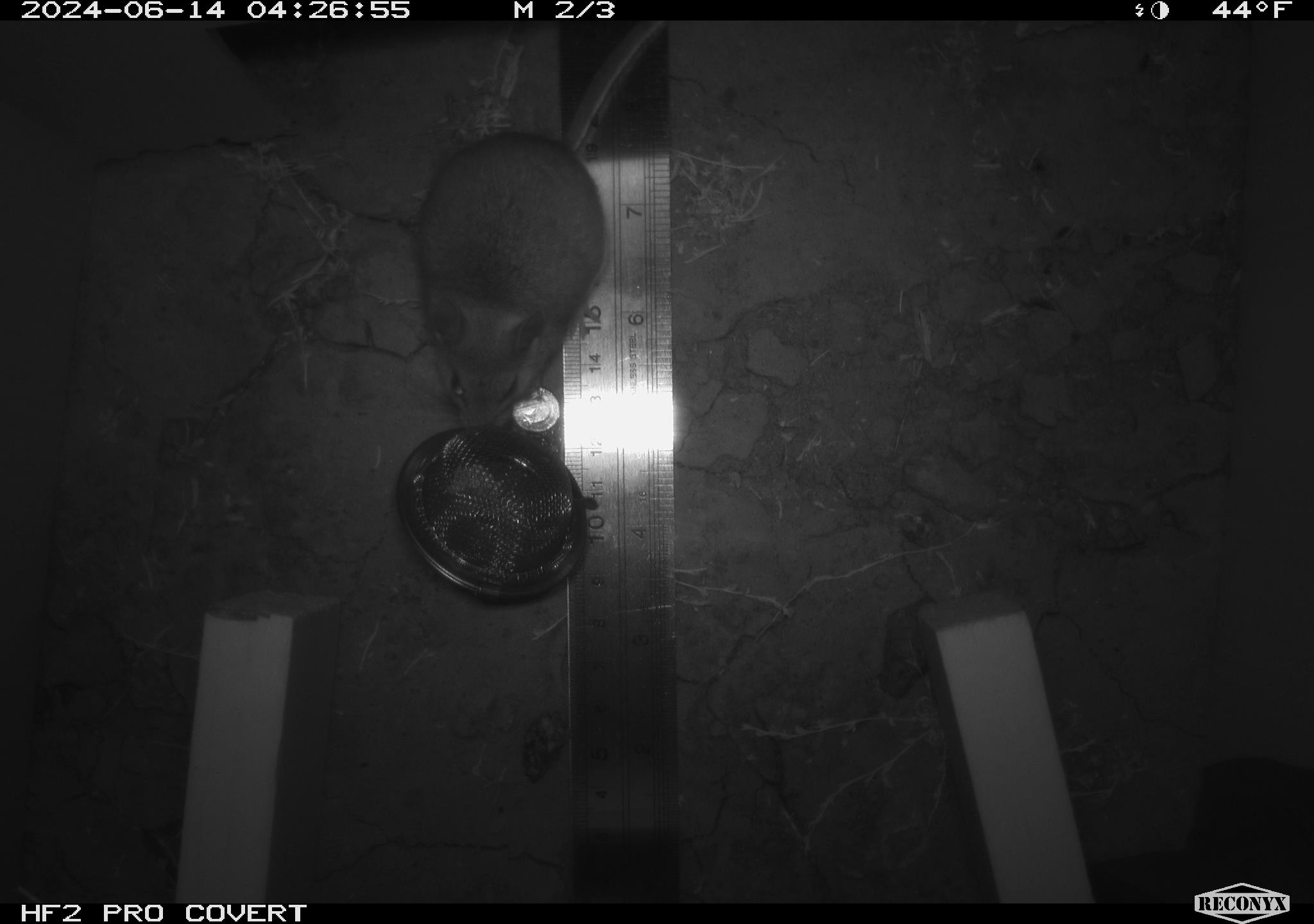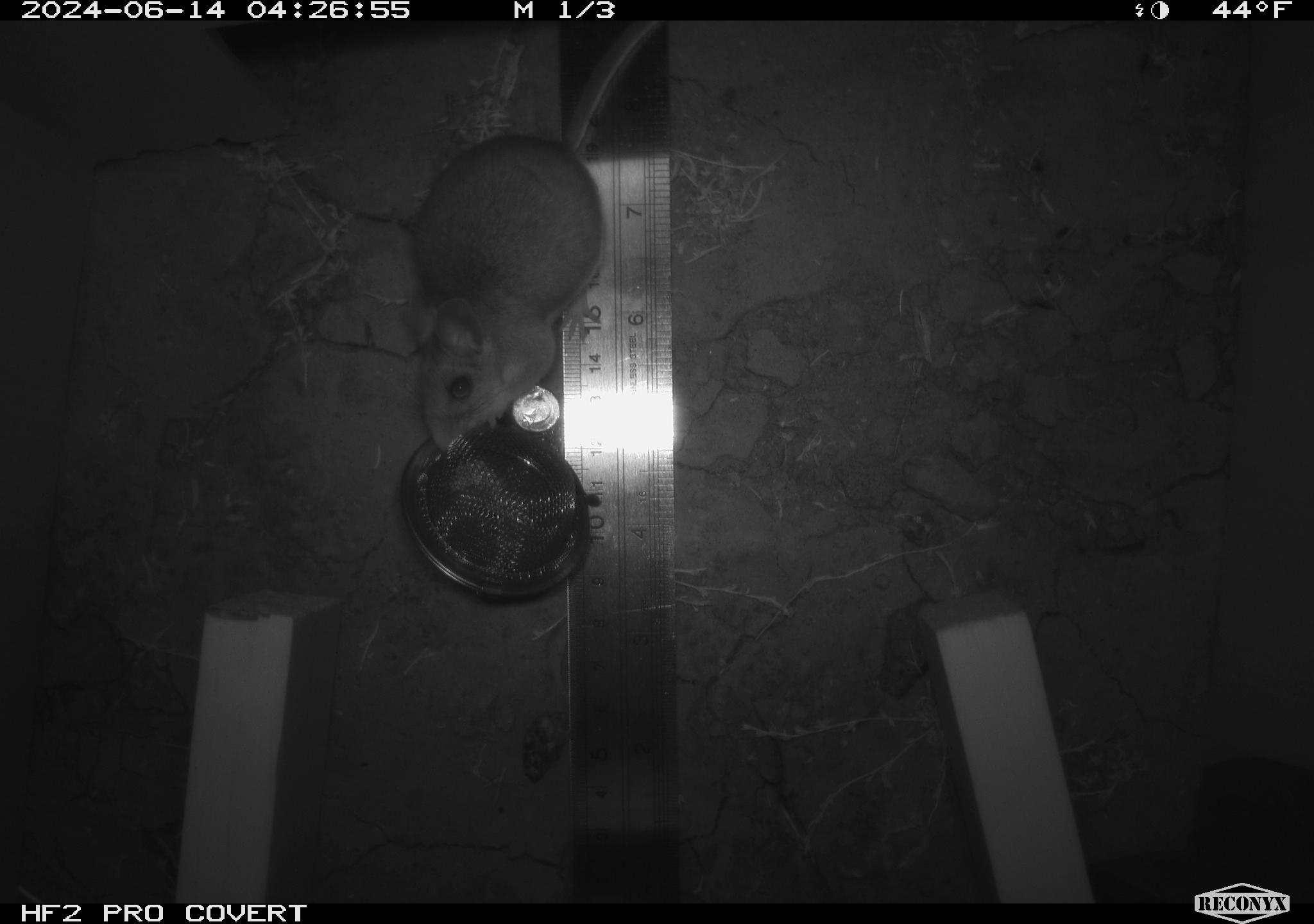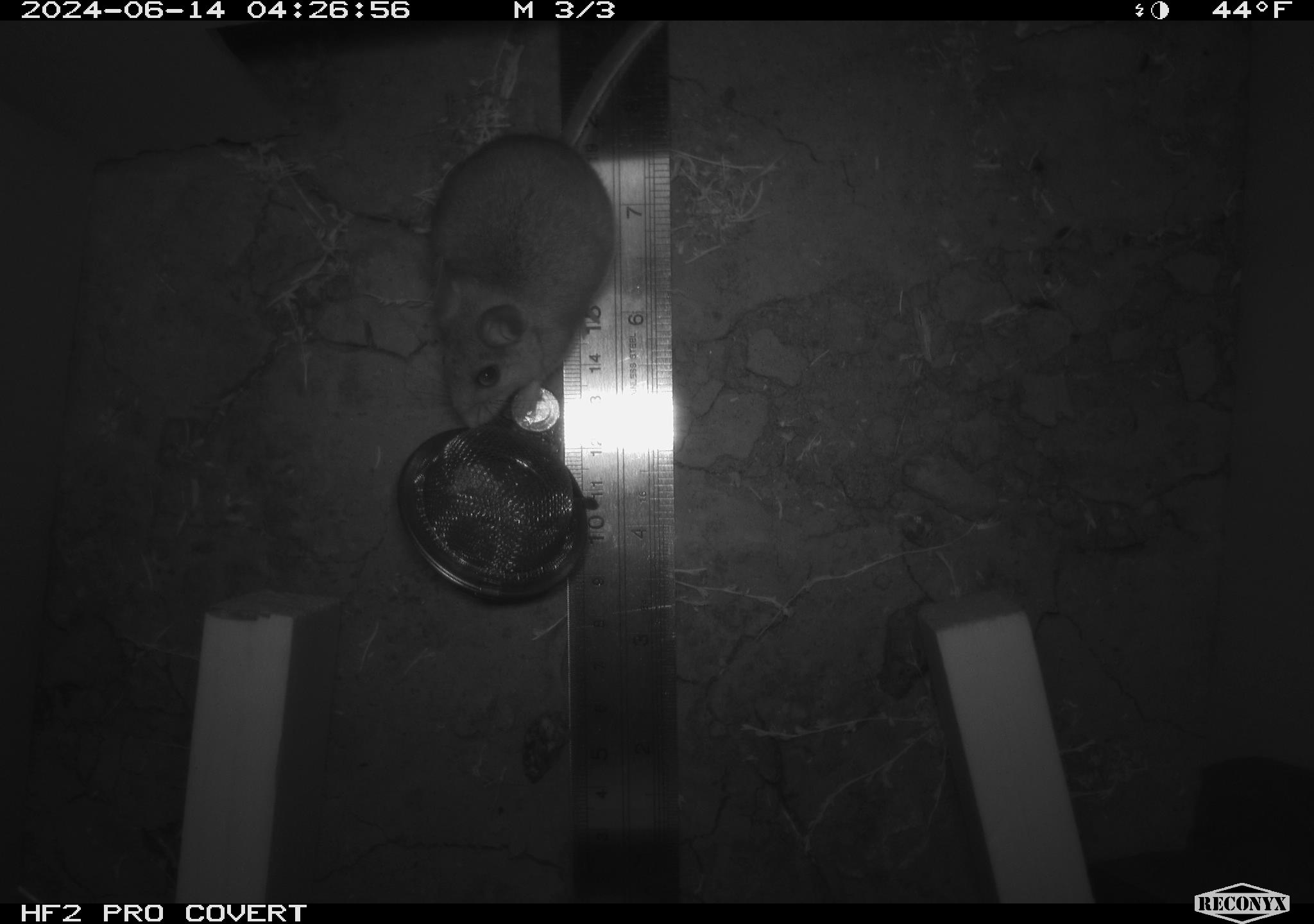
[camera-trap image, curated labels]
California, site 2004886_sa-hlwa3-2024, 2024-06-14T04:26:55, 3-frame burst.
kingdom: Animalia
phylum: Chordata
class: Mammalia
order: Rodentia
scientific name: Rodentia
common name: mouse species